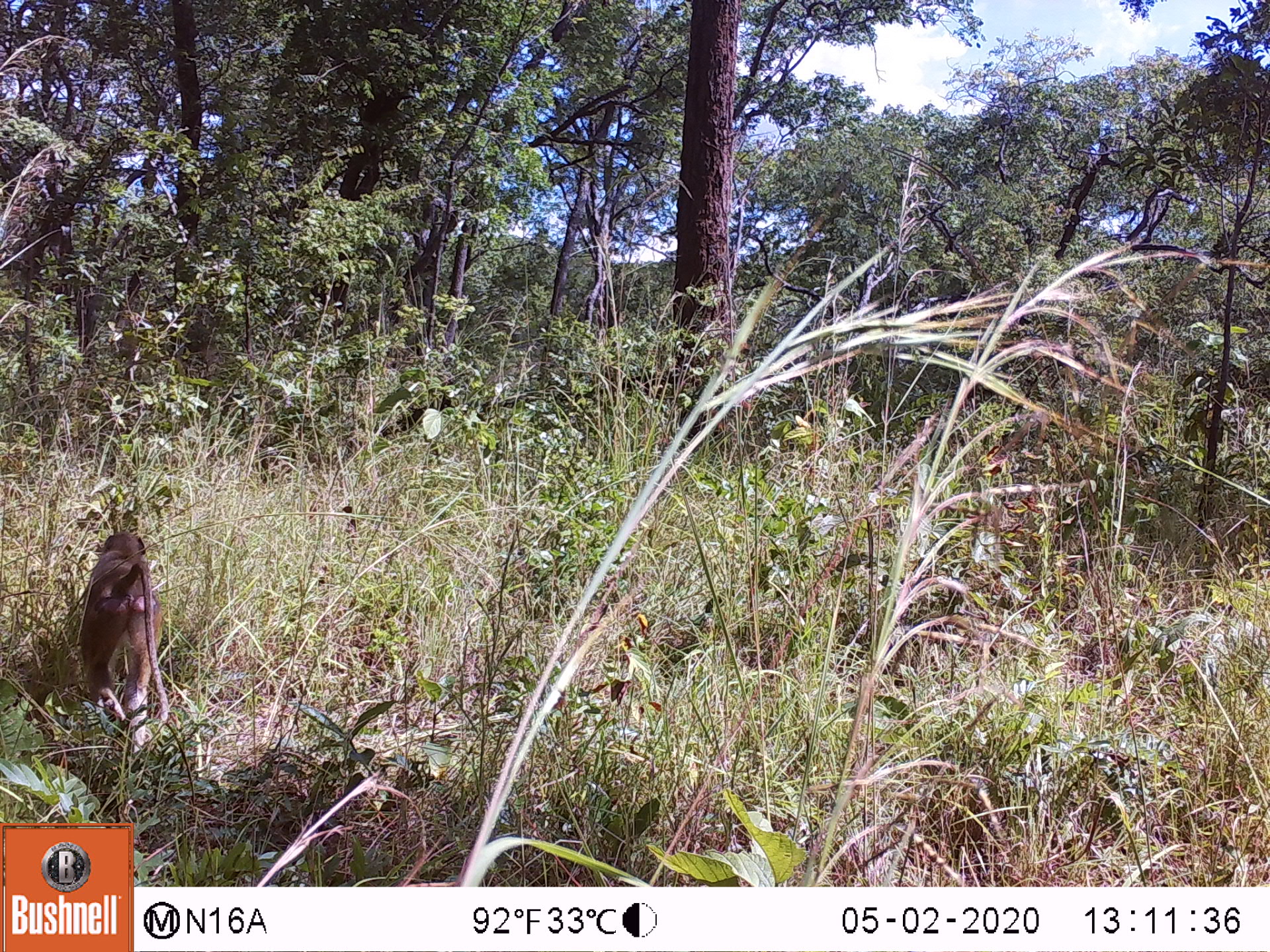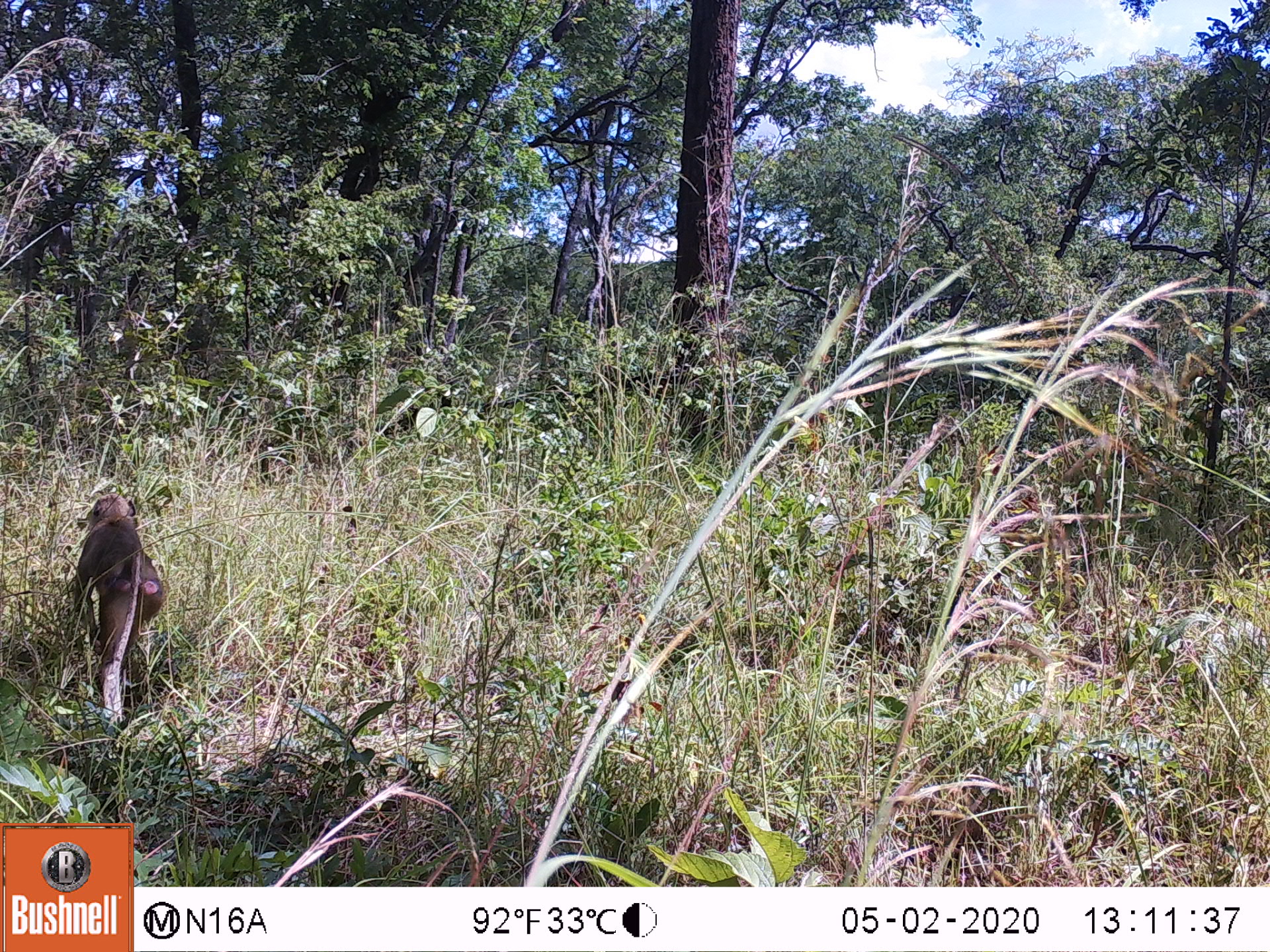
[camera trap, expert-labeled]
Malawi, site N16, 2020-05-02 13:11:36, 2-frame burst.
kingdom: Animalia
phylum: Chordata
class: Mammalia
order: Primates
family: Cercopithecidae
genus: Papio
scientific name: Papio cynocephalus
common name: yellow baboon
Yellow baboon (Papio cynocephalus), count 1.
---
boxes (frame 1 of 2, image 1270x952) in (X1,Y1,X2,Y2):
yellow baboon: (82,529,166,746)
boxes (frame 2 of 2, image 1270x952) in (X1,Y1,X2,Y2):
yellow baboon: (74,494,170,698)